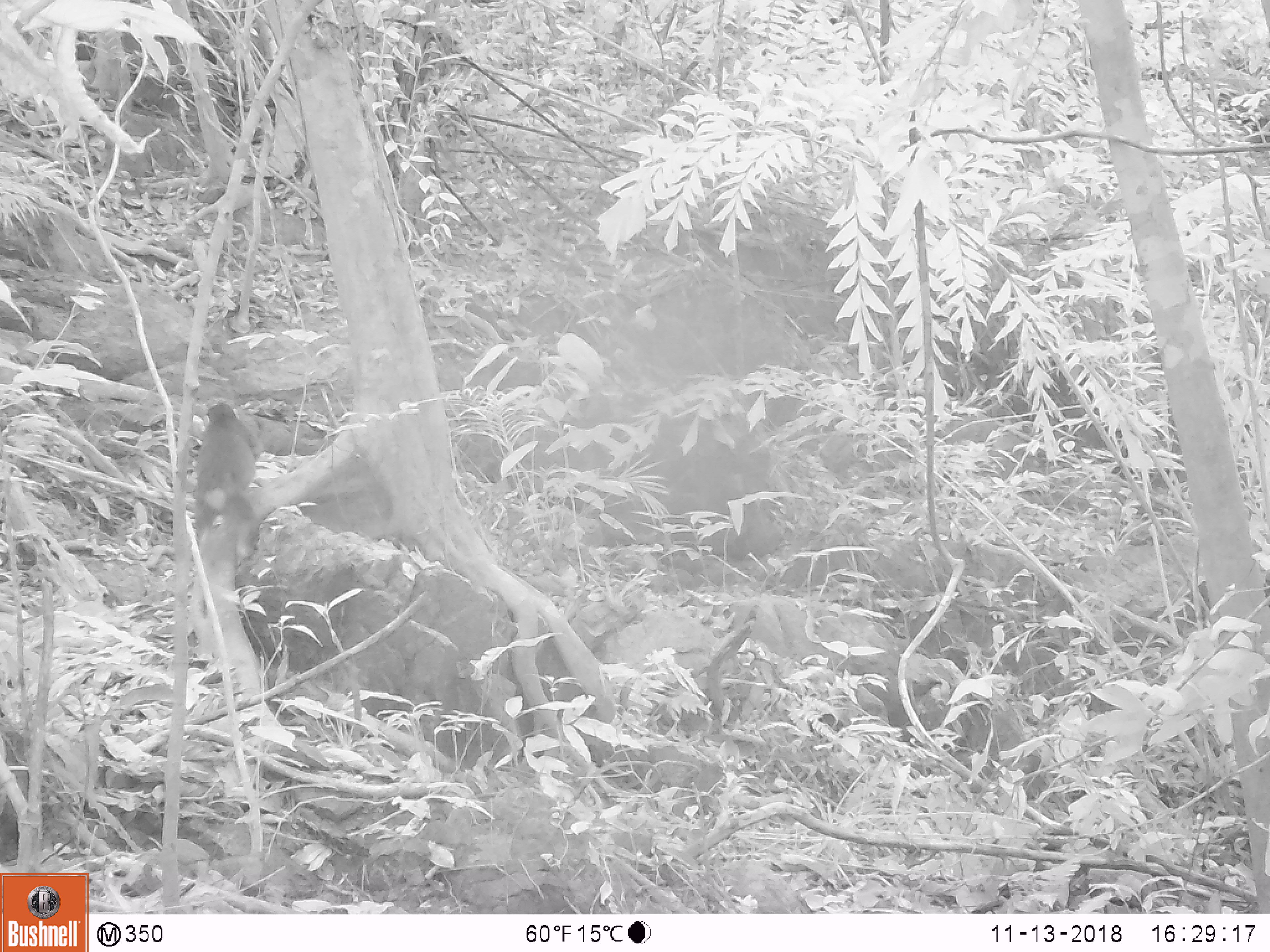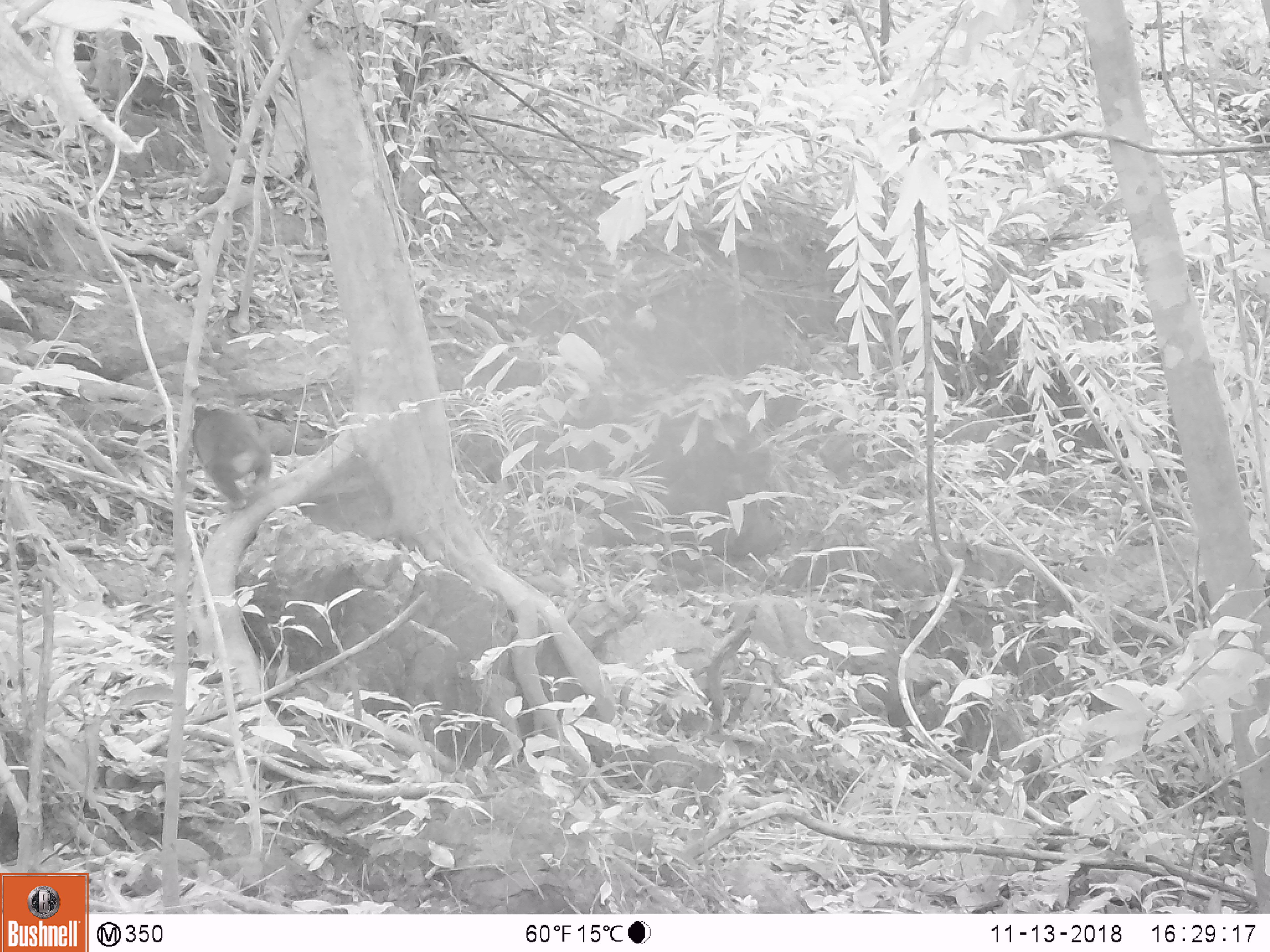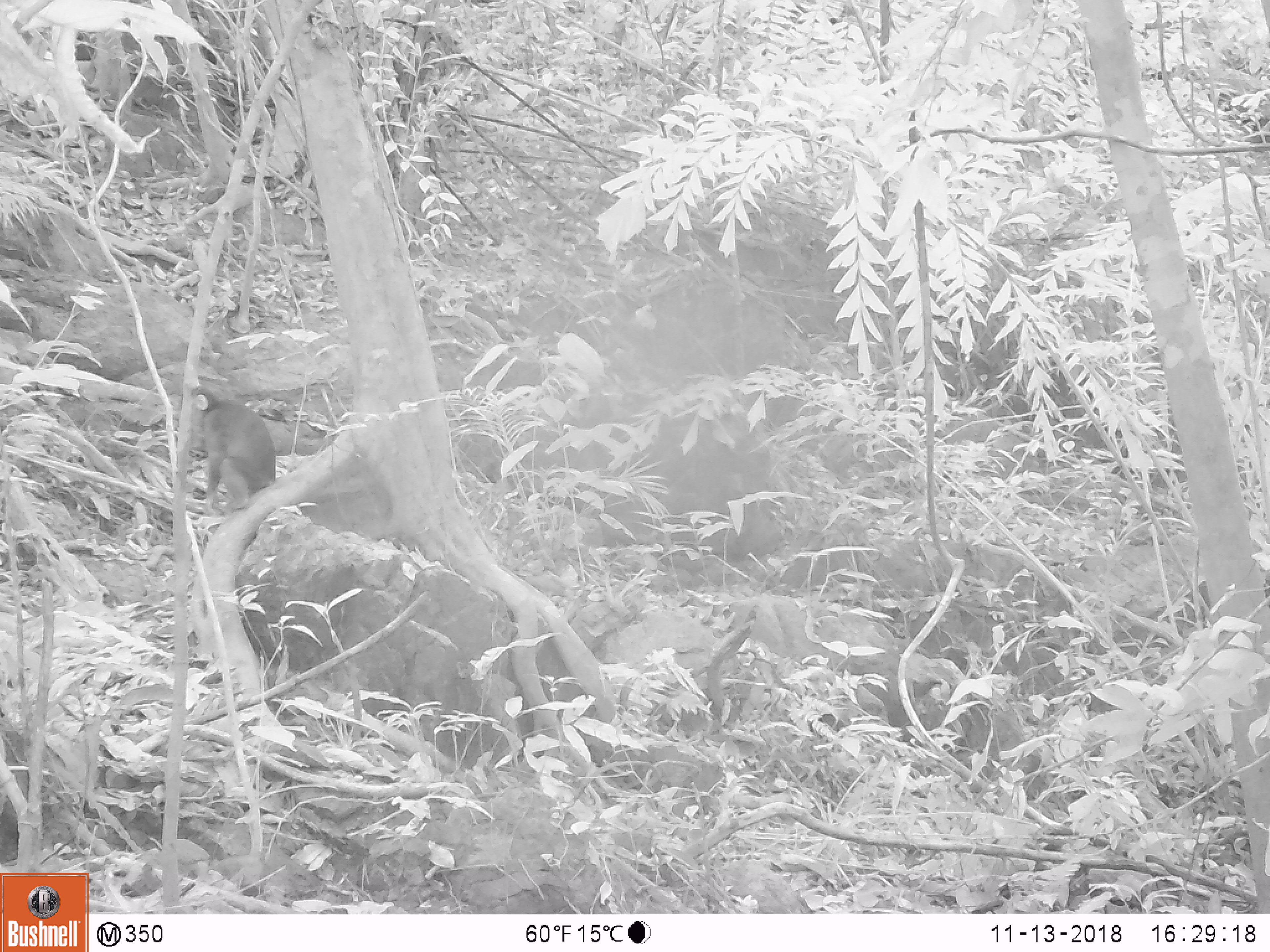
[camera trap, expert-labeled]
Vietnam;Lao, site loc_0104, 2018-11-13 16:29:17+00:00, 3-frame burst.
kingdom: Animalia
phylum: Chordata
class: Mammalia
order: Primates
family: Cercopithecidae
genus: Macaca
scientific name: Macaca arctoides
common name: stump-tailed macaque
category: stump tailed macaque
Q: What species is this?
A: Stump tailed macaque (stump-tailed macaque) (Macaca arctoides).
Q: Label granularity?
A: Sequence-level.